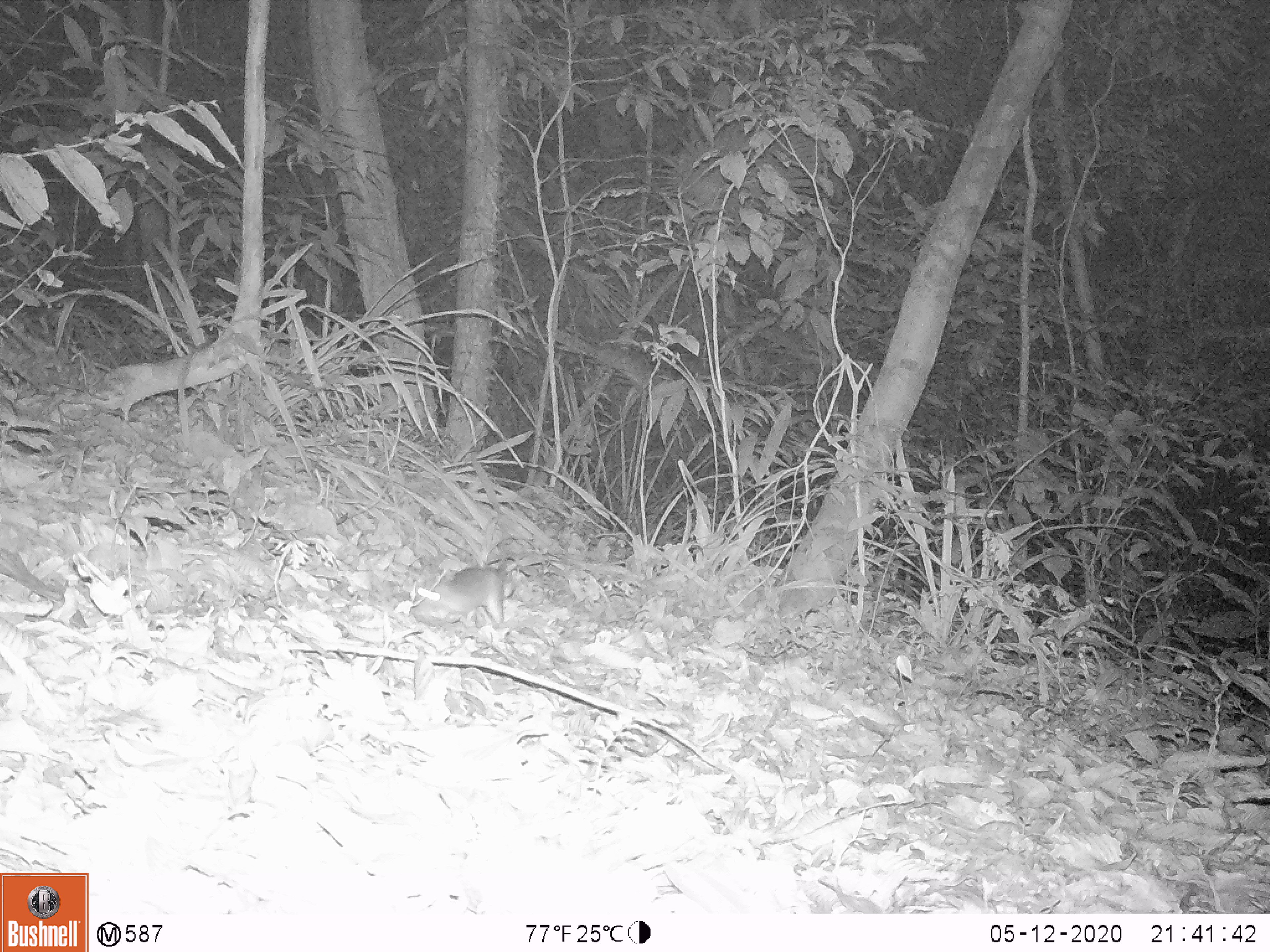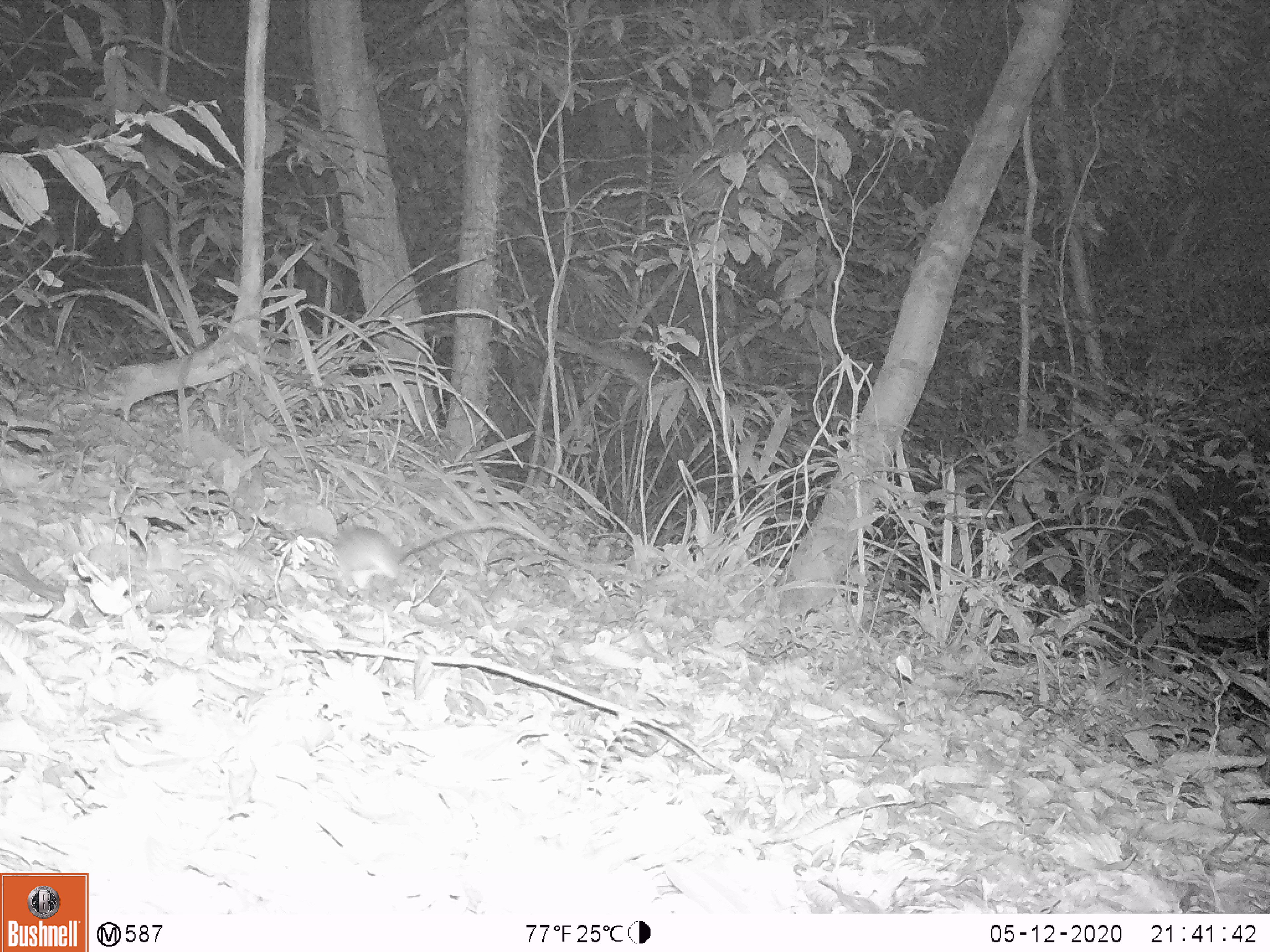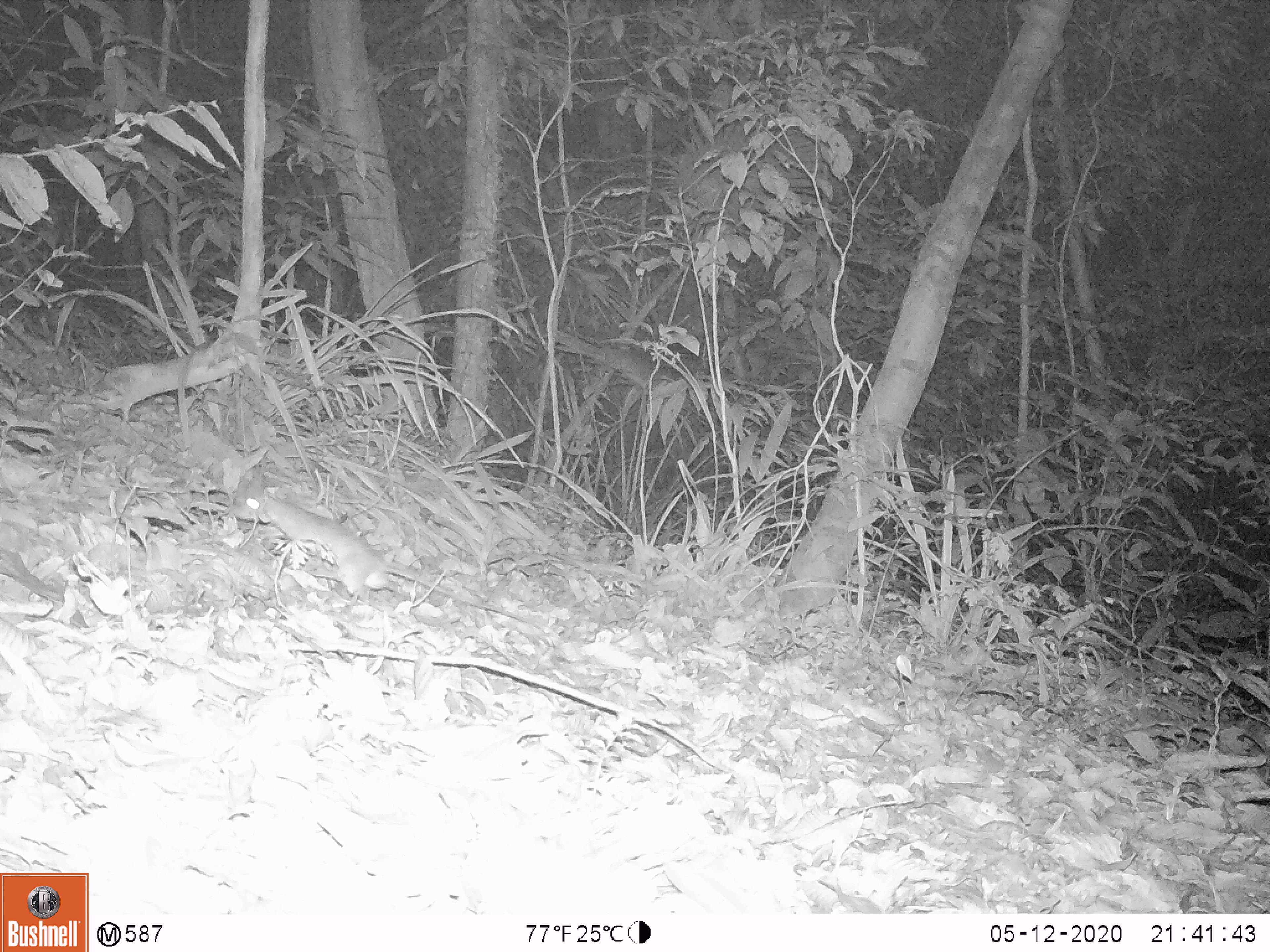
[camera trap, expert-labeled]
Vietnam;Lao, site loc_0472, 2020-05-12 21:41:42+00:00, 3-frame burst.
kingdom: Animalia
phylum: Chordata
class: Mammalia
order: Rodentia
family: Muridae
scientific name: Muridae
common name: old-world mice and rats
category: unidentified murid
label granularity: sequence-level